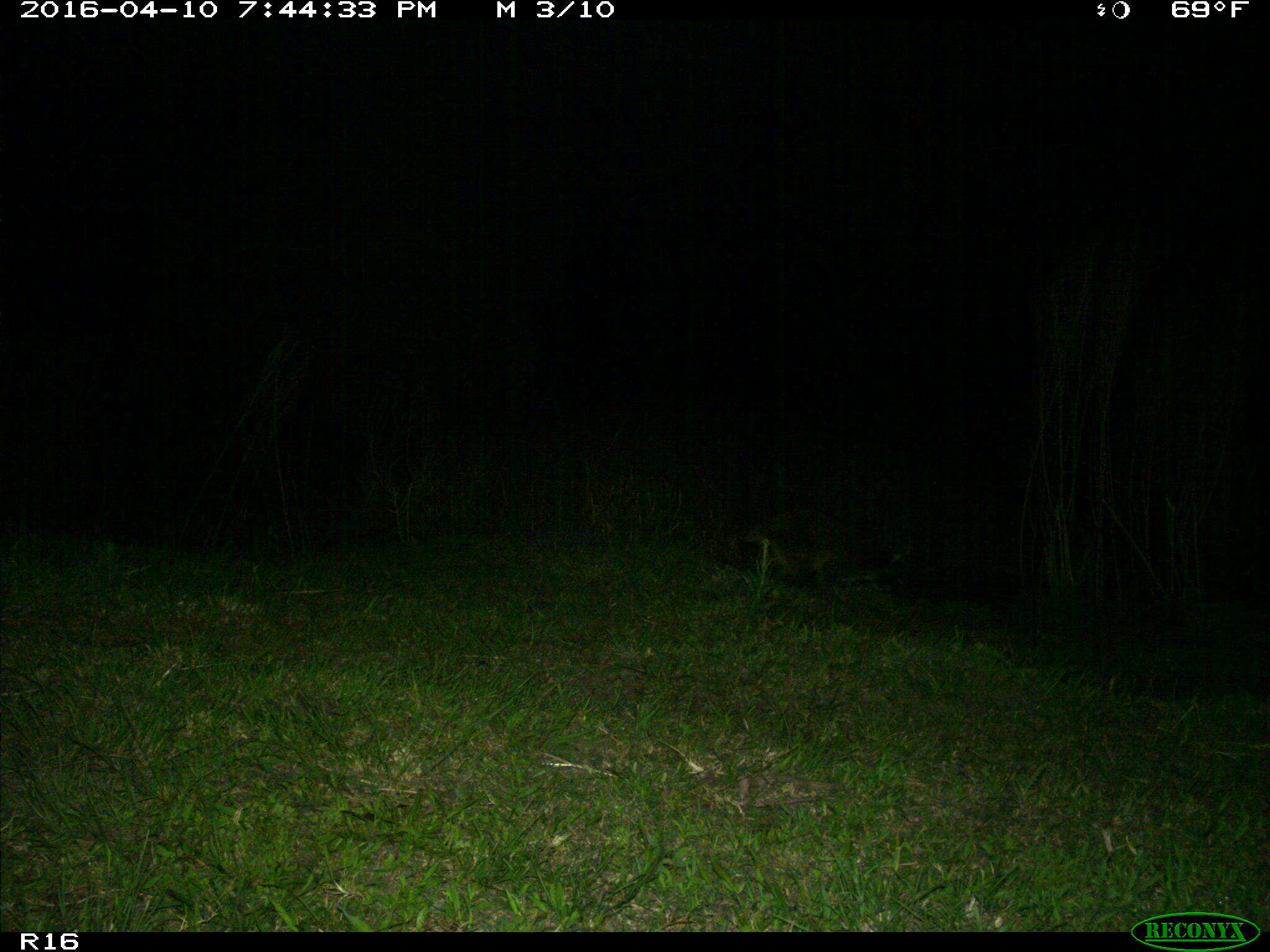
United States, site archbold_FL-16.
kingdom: Animalia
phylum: Chordata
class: Mammalia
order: Carnivora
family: Procyonidae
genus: Procyon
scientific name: Procyon lotor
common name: common raccoon